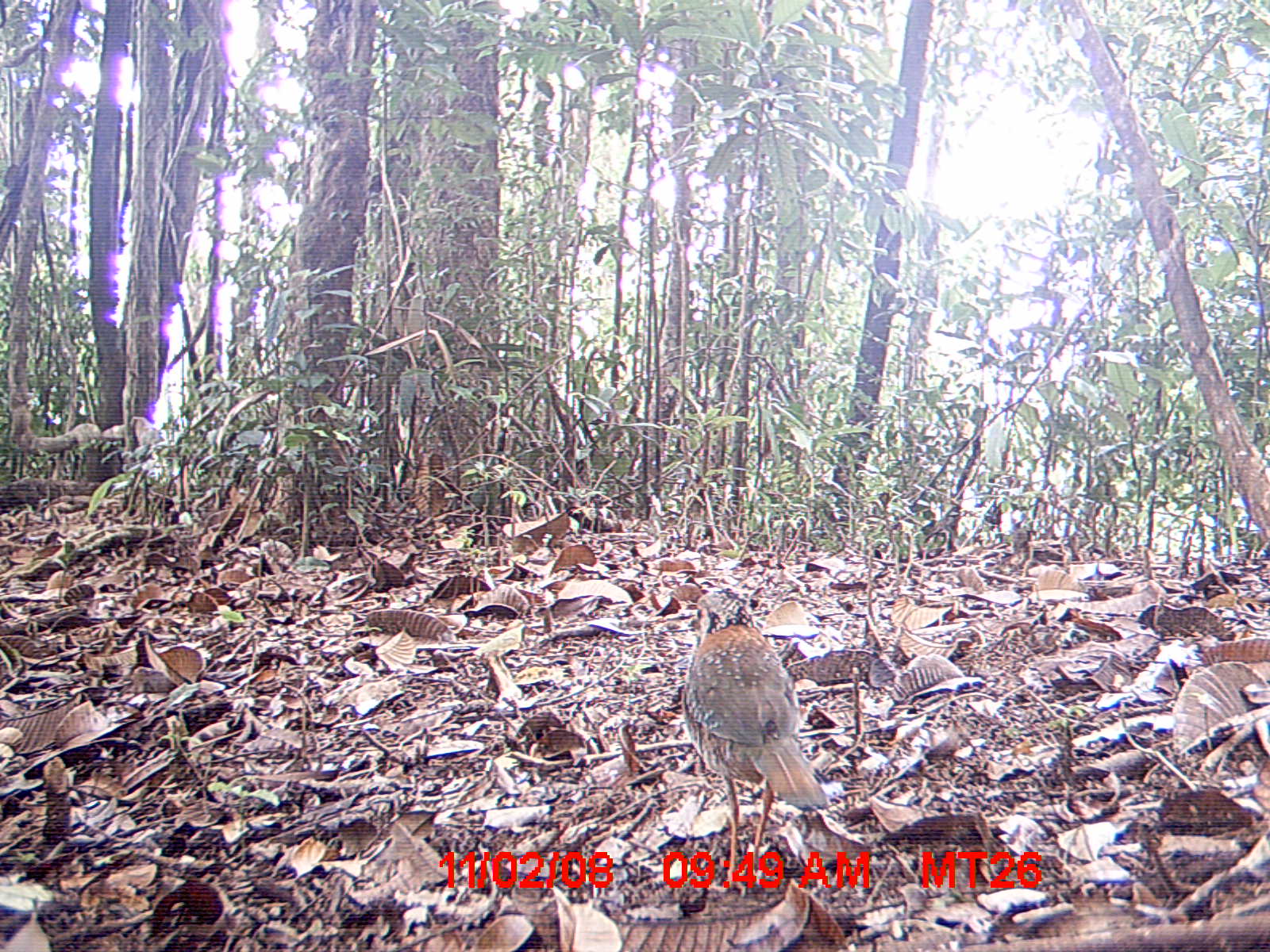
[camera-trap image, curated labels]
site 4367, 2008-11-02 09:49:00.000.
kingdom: Animalia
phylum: Chordata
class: Aves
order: Coraciiformes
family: Brachypteraciidae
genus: Brachypteracias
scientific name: Brachypteracias squamiger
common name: scaly ground-roller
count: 1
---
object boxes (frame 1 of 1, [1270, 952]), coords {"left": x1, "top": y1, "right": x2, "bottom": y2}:
brachypteracias squamiger: {"left": 678, "top": 585, "right": 830, "bottom": 888}